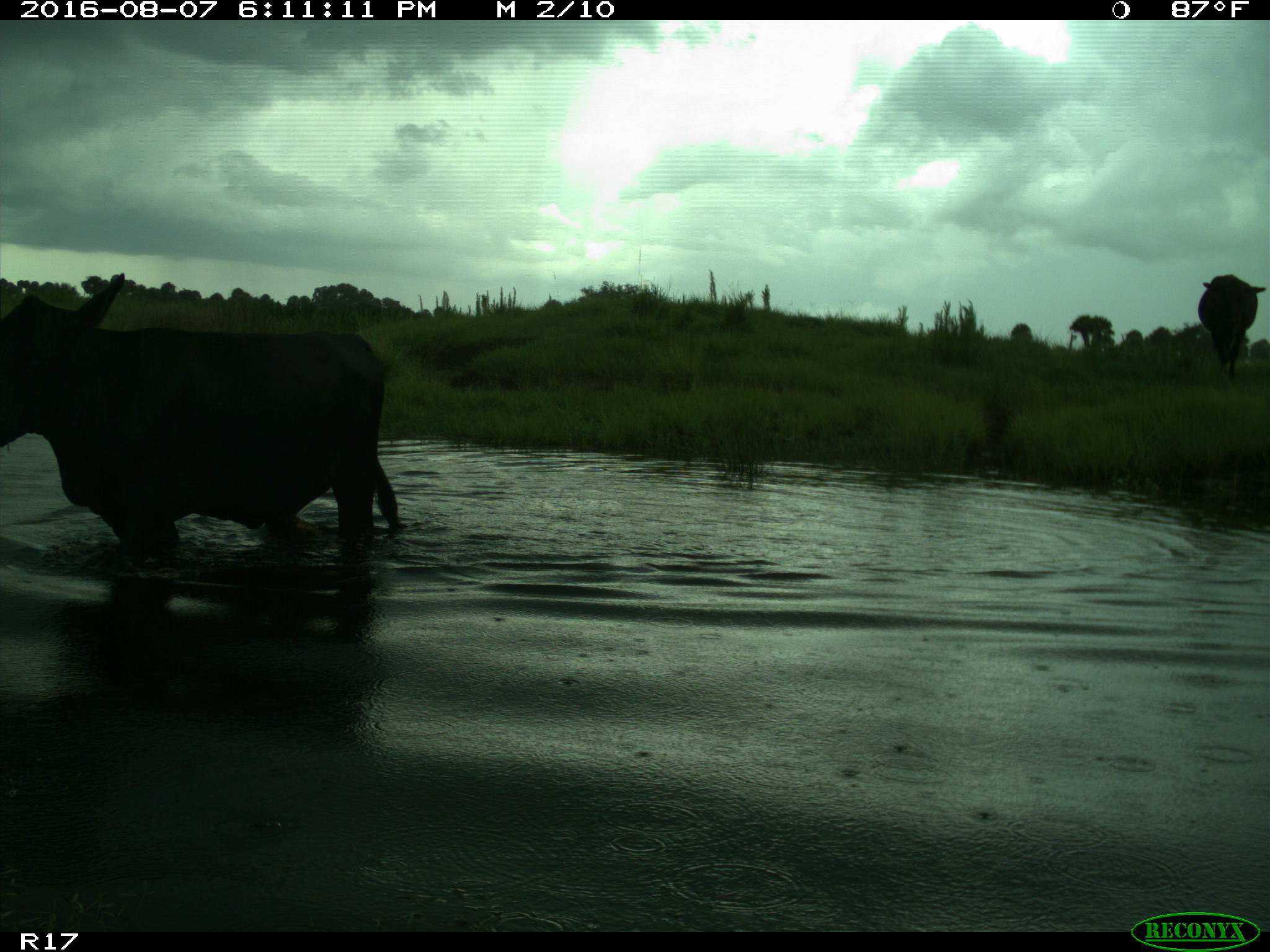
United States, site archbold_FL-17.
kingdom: Animalia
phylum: Chordata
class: Mammalia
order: Artiodactyla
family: Bovidae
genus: Bos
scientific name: Bos taurus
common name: domestic cow